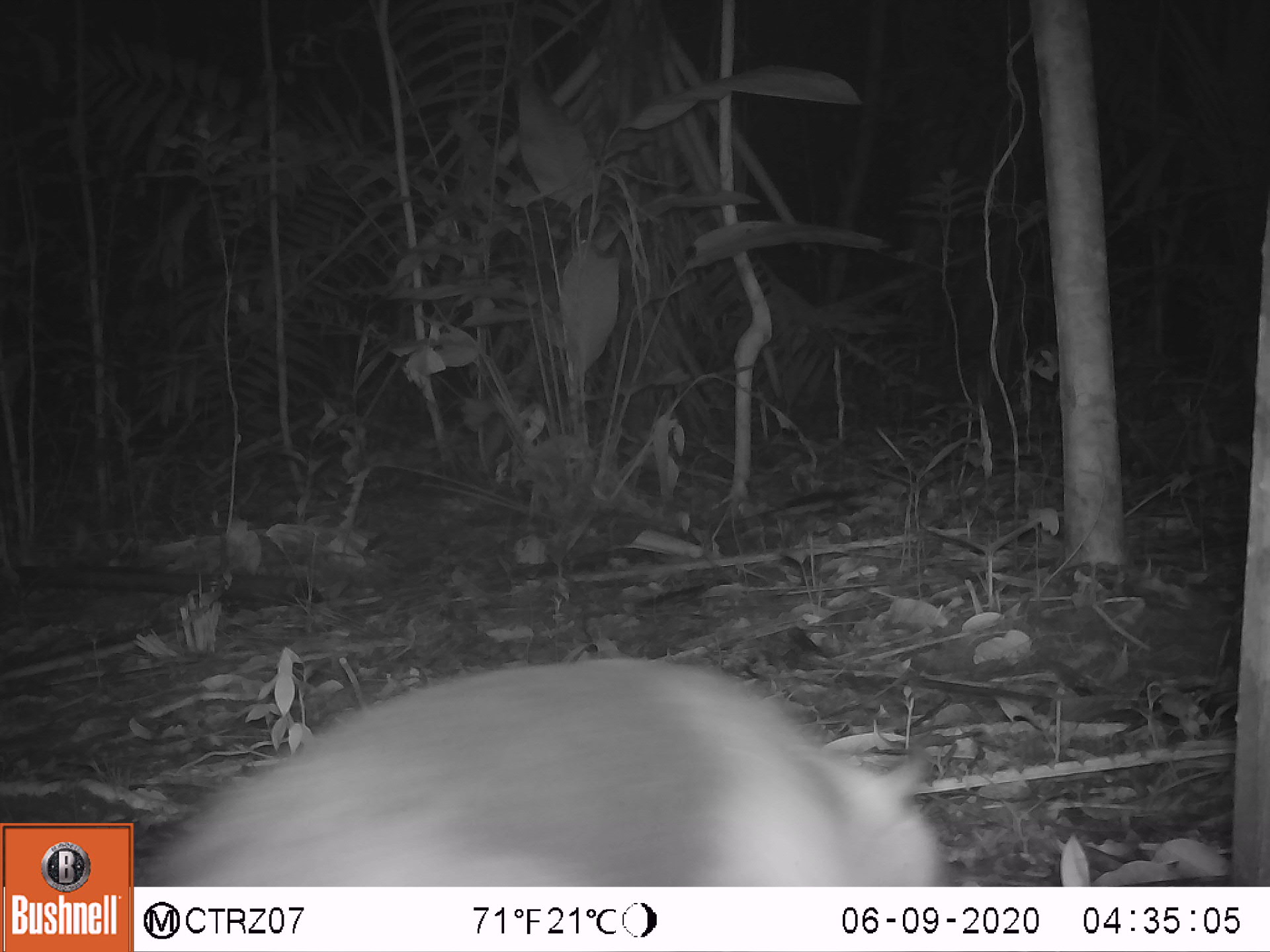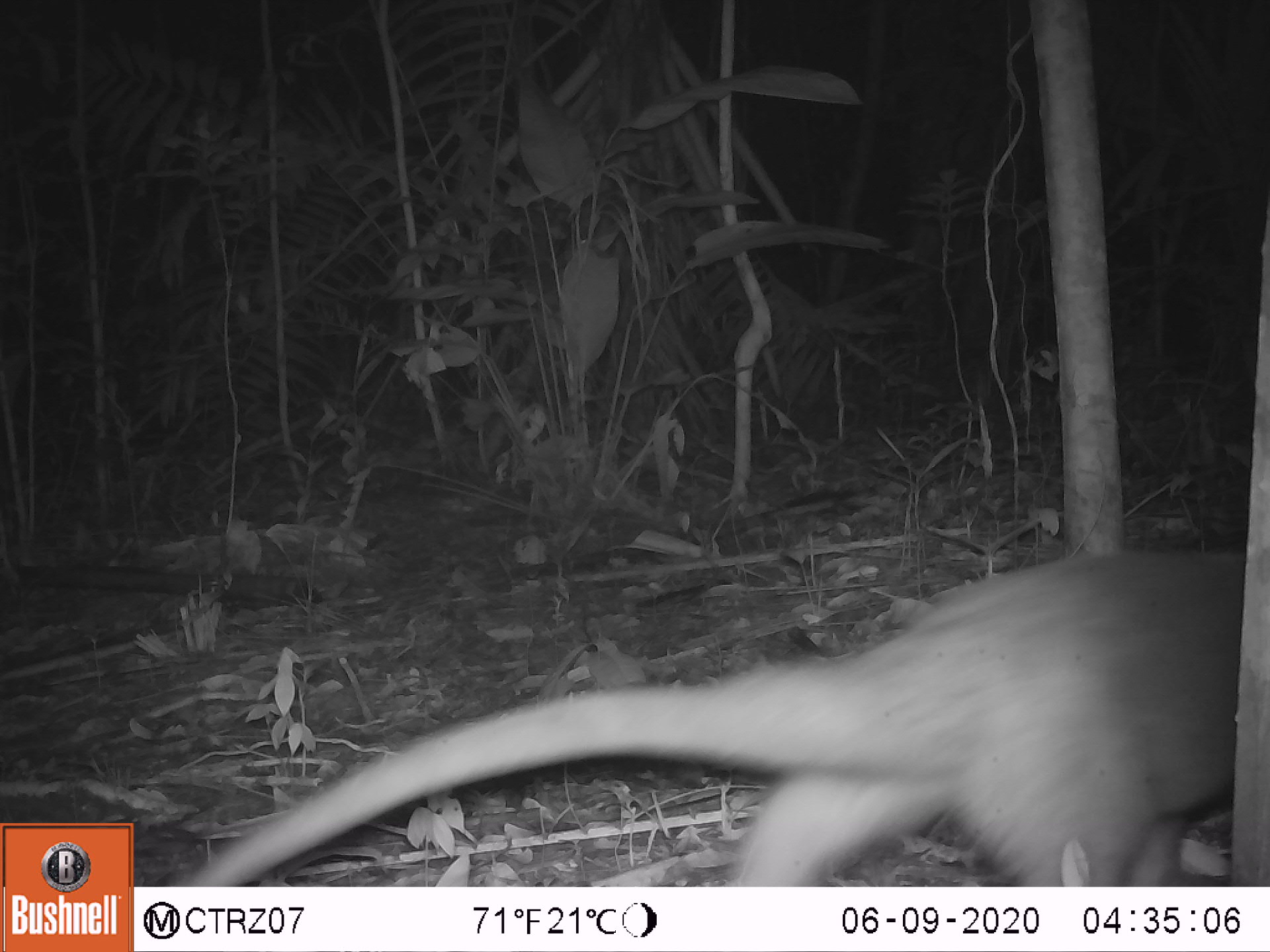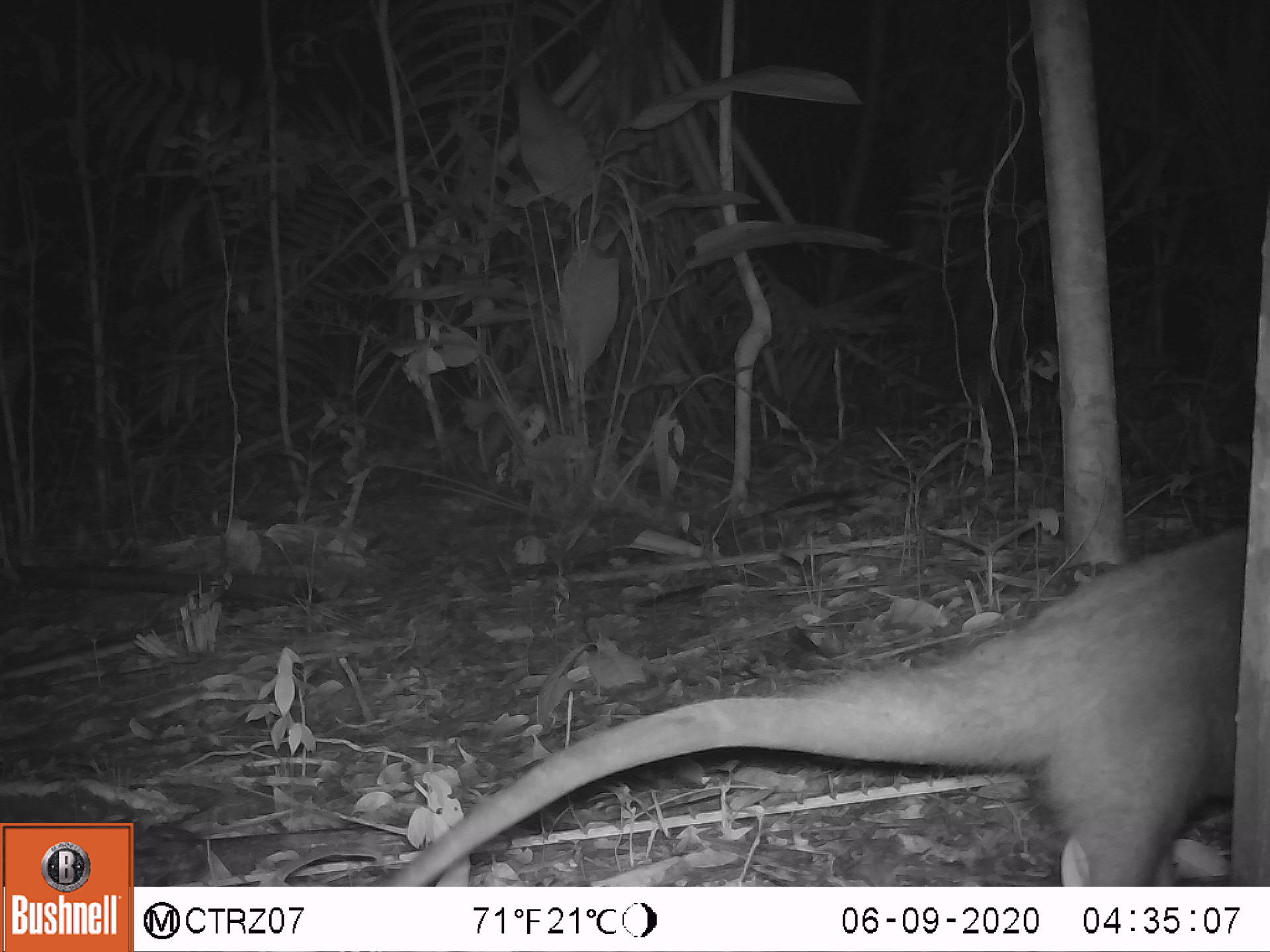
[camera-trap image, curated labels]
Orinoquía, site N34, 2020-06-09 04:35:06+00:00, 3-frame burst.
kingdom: Animalia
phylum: Chordata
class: Mammalia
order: Pilosa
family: Myrmecophagidae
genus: Tamandua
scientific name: Tamandua tetradactyla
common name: southern tamandua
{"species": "southern tamandua (Tamandua tetradactyla)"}